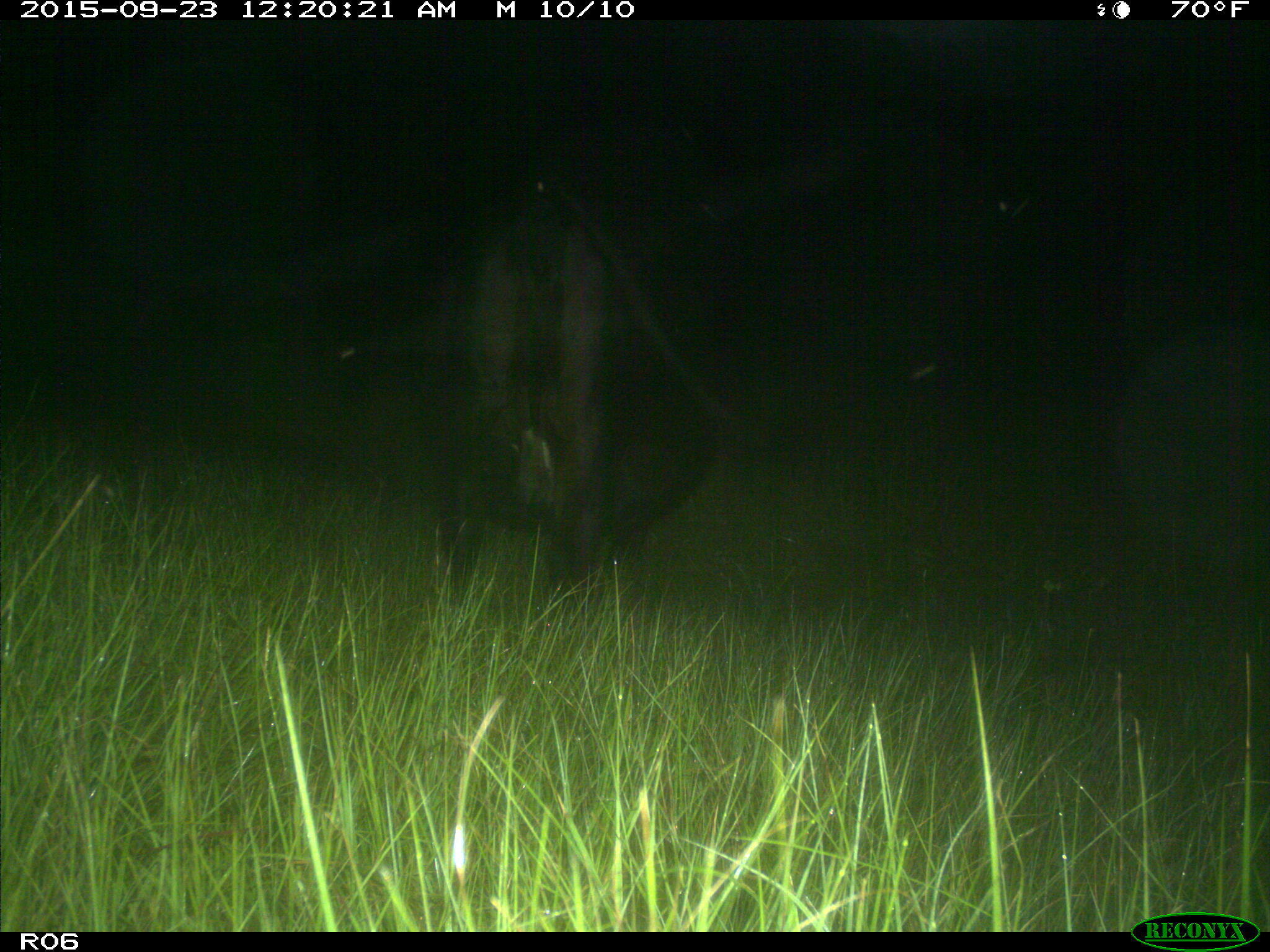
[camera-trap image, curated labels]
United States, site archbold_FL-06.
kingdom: Animalia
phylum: Chordata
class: Mammalia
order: Artiodactyla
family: Bovidae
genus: Bos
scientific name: Bos taurus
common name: domestic cow